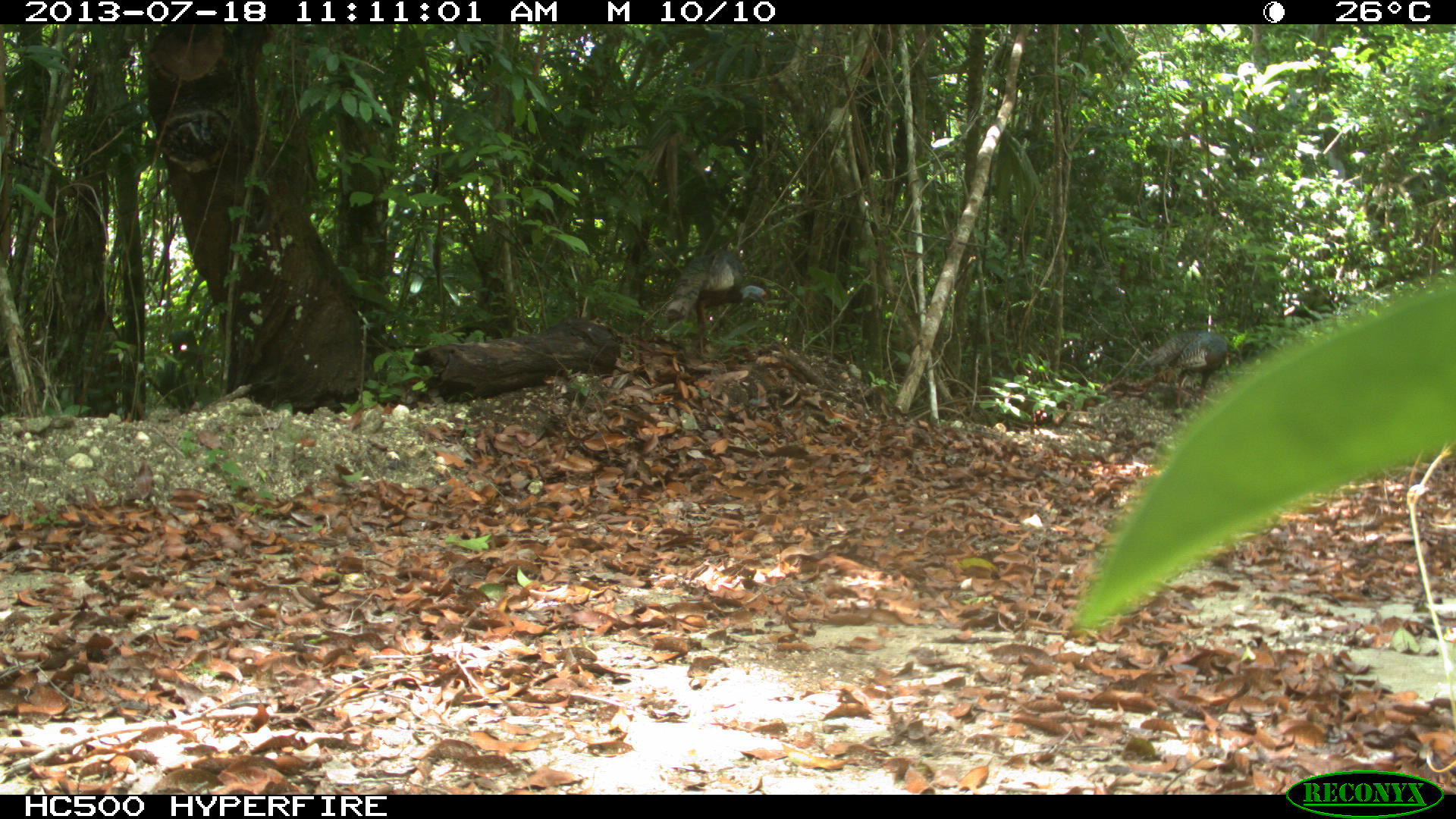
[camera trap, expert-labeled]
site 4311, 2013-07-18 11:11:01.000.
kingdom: Animalia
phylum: Chordata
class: Aves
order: Galliformes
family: Phasianidae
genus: Meleagris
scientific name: Meleagris ocellata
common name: ocellated turkey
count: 2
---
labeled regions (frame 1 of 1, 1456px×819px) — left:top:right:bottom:
meleagris ocellata: 665:247:767:356; 1137:332:1232:409